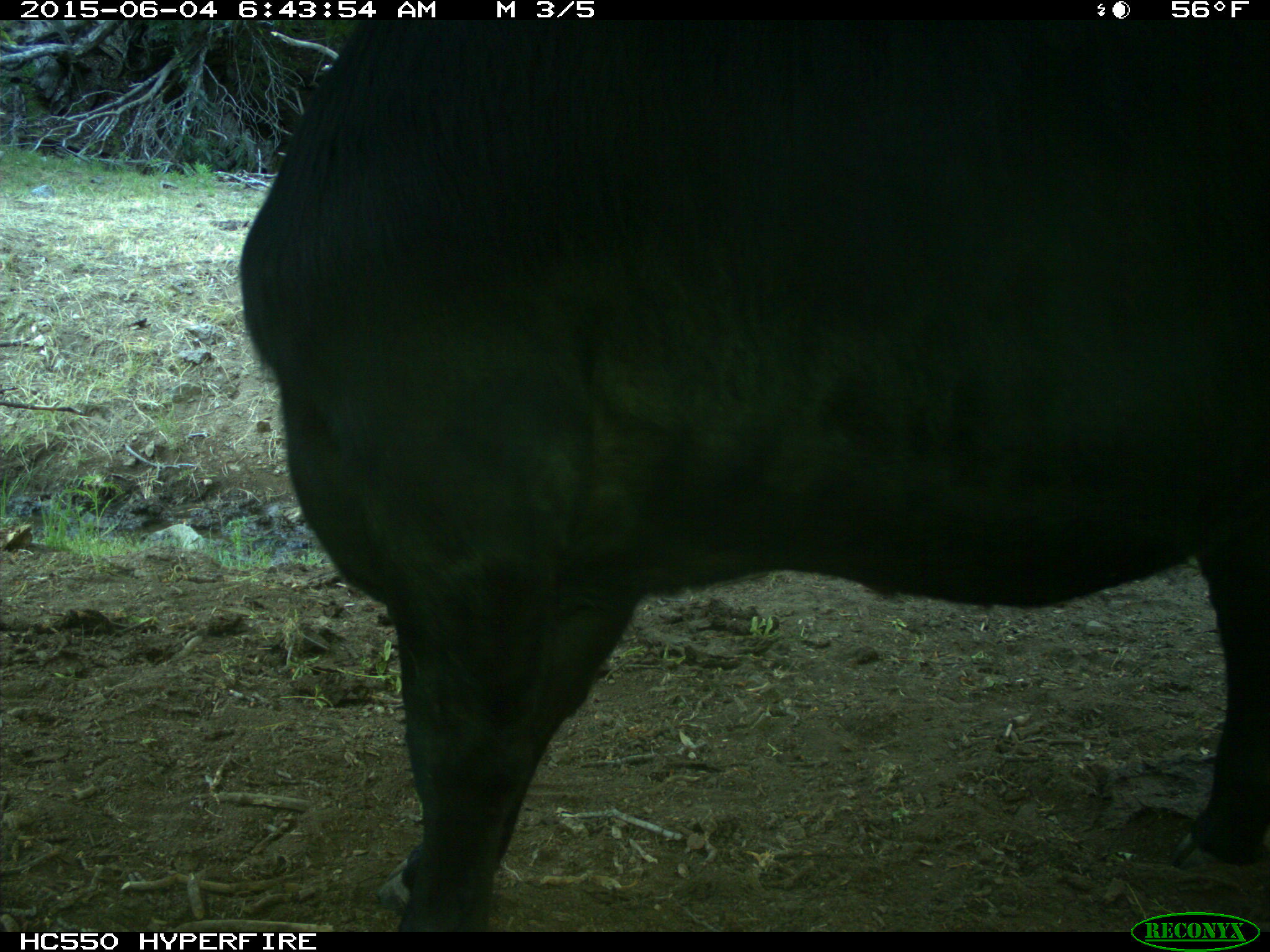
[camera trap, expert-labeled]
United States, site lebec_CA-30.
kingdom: Animalia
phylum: Chordata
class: Mammalia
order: Artiodactyla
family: Bovidae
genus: Bos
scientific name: Bos taurus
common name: domestic cow